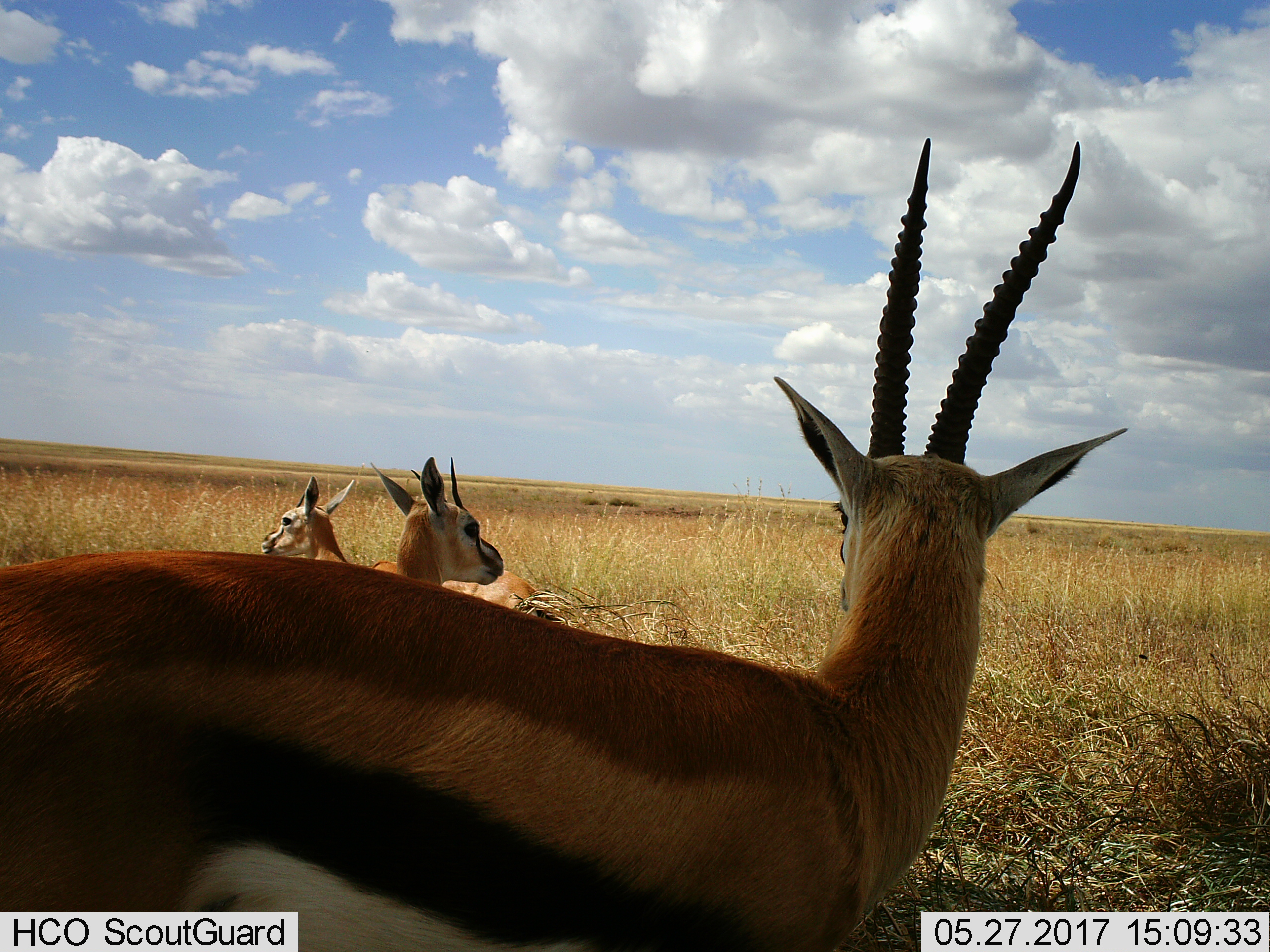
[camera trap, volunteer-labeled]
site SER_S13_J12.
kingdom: Animalia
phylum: Chordata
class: Mammalia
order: Artiodactyla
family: Bovidae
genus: Eudorcas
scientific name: Eudorcas thomsonii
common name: thomson's gazelle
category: gazellethomsons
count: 3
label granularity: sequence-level